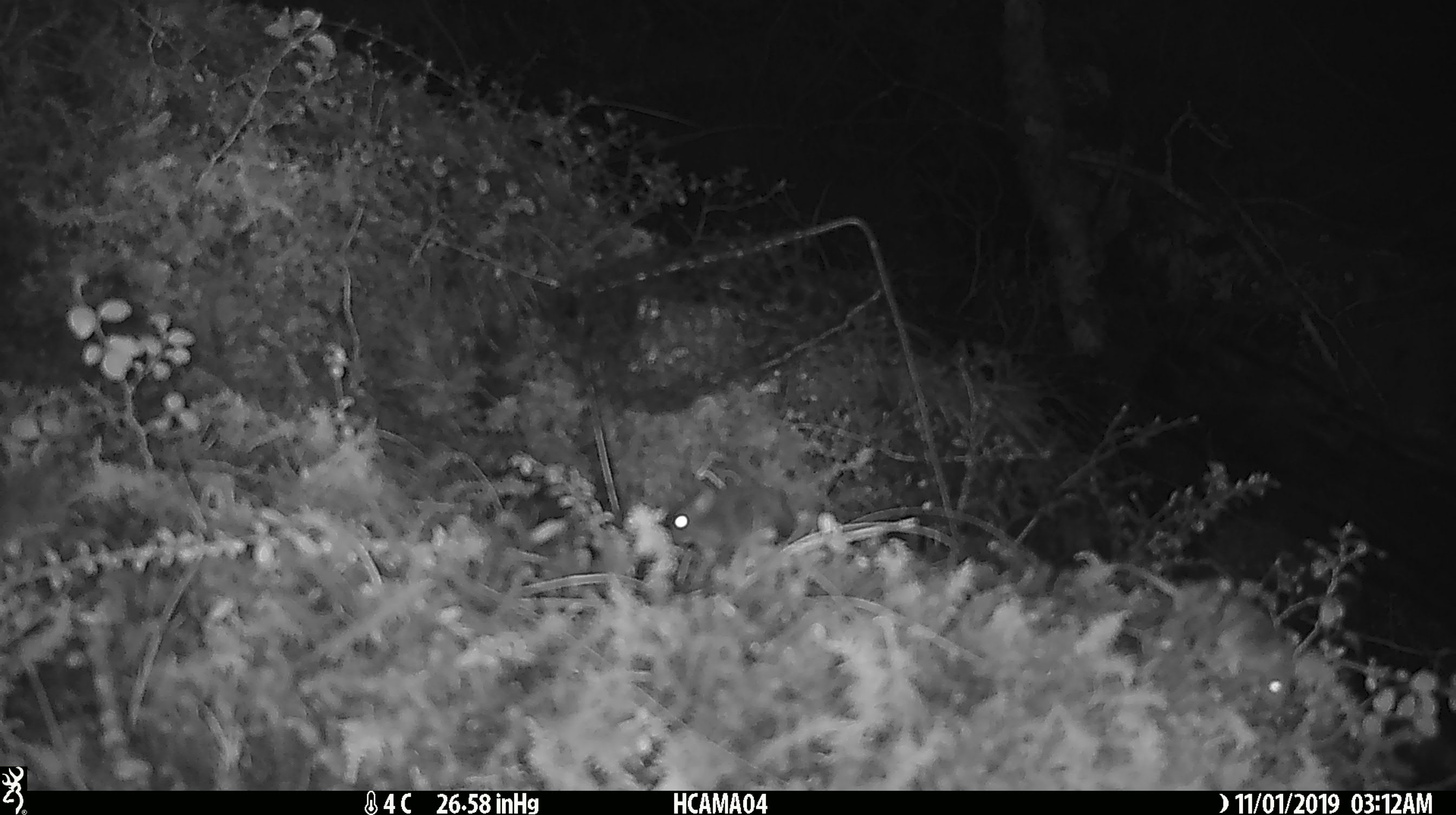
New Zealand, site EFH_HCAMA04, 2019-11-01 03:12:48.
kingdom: Animalia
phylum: Chordata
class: Mammalia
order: Rodentia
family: Muridae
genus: Mus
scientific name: Mus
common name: mouse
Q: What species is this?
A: Mouse (Mus).